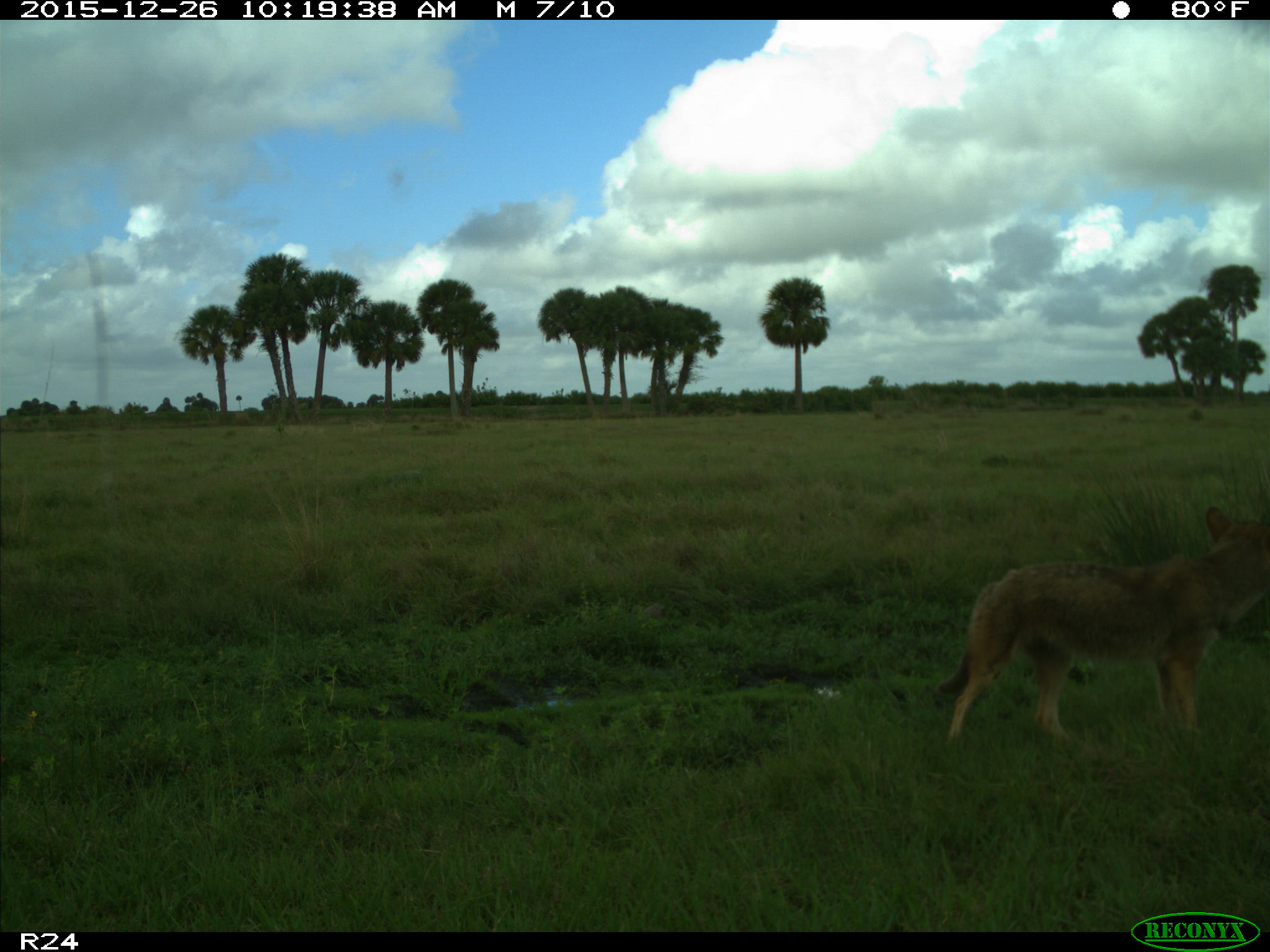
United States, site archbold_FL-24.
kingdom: Animalia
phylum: Chordata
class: Mammalia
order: Carnivora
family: Canidae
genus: Canis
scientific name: Canis latrans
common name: coyote